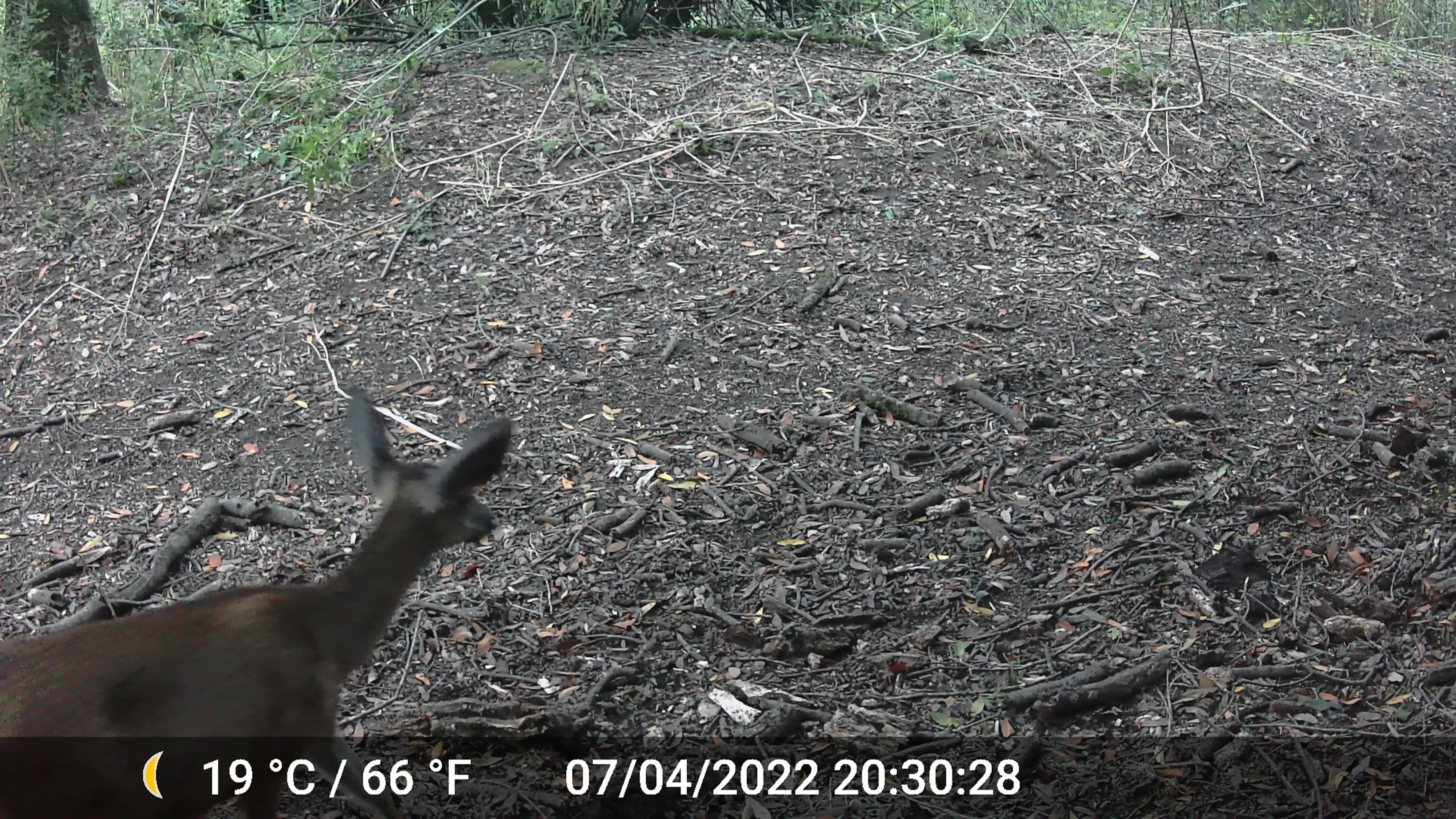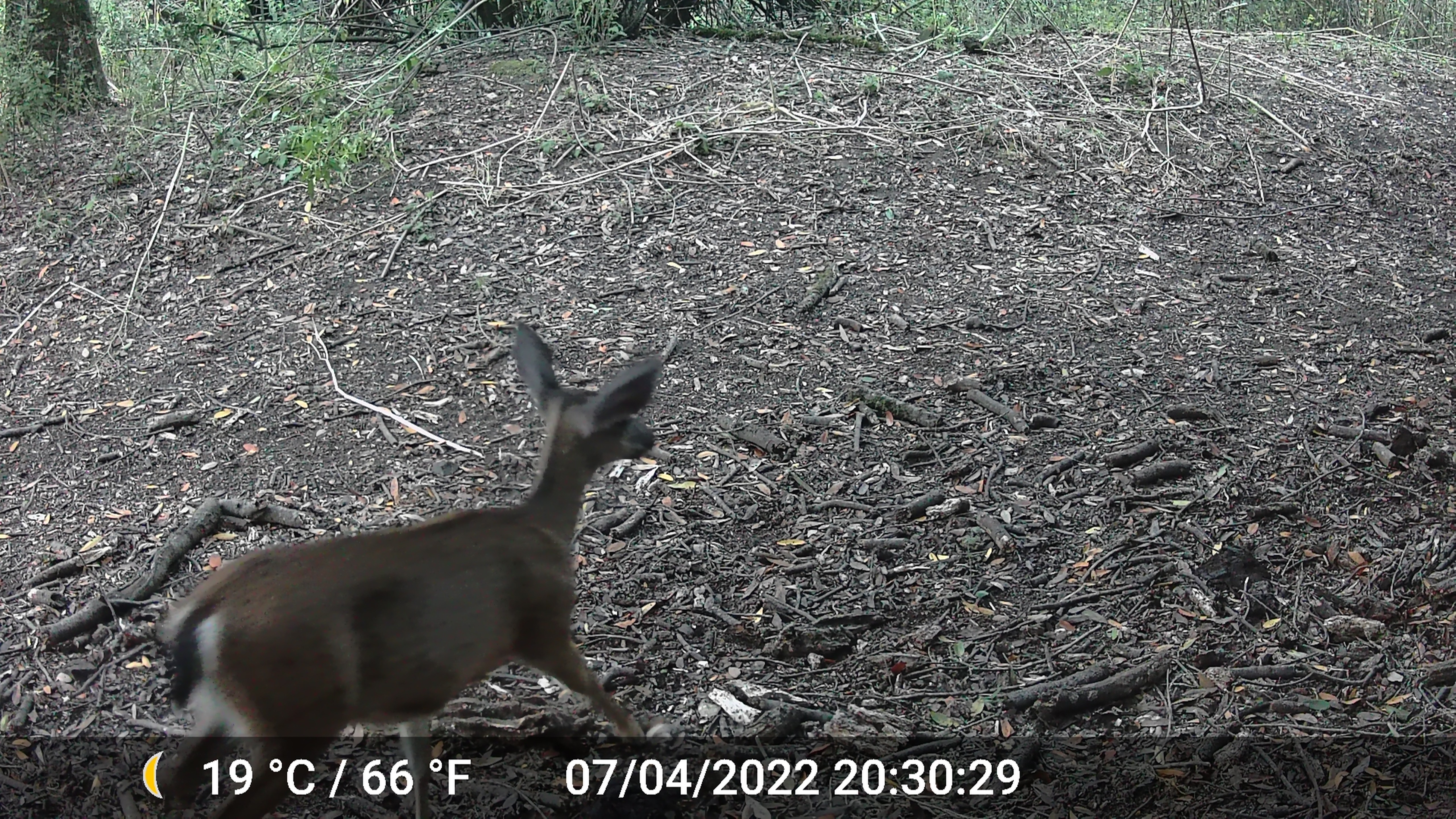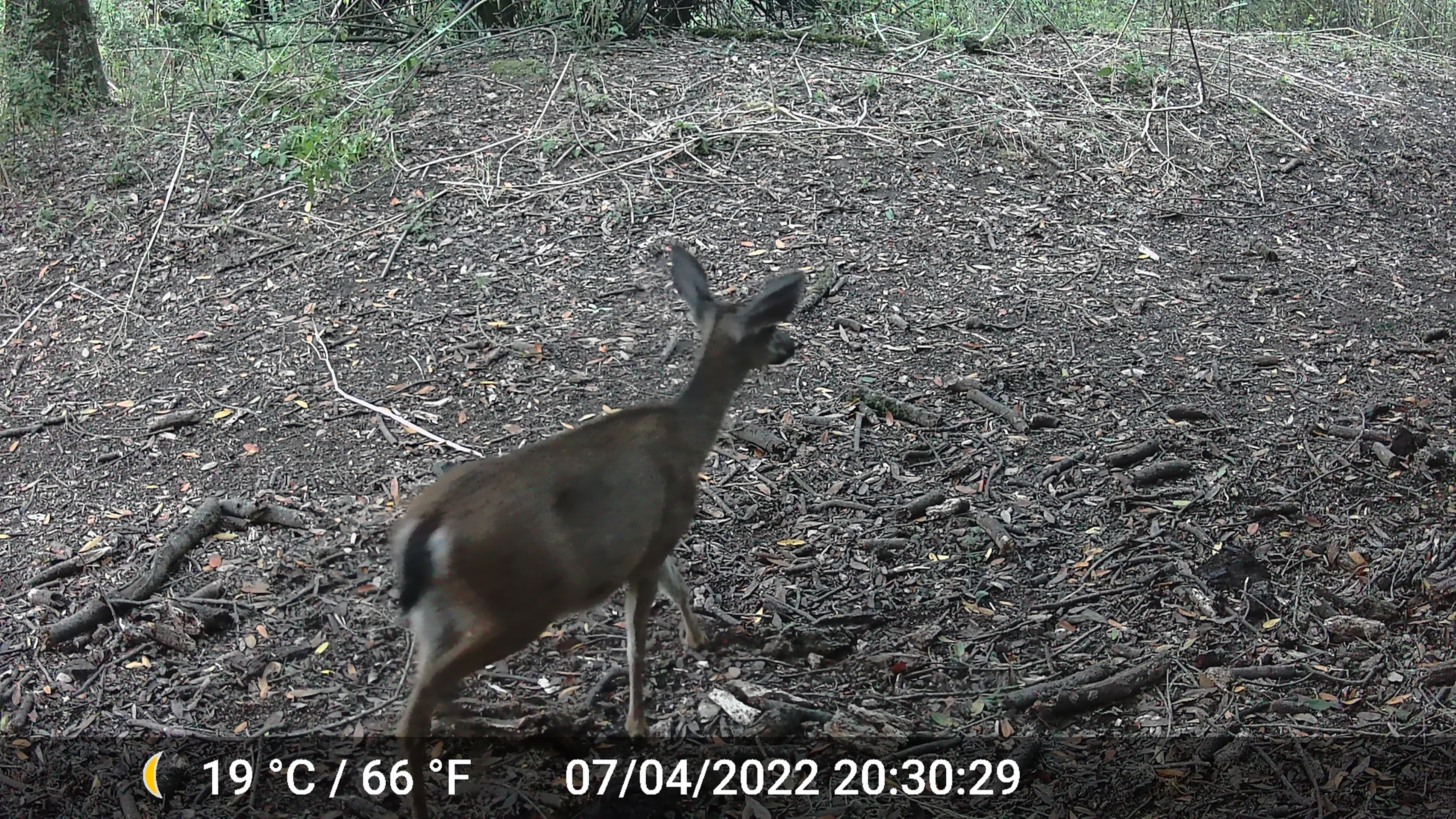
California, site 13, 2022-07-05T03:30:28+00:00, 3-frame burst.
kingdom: Animalia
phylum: Chordata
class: Mammalia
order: Artiodactyla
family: Cervidae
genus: Odocoileus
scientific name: Odocoileus hemionus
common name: mule deer